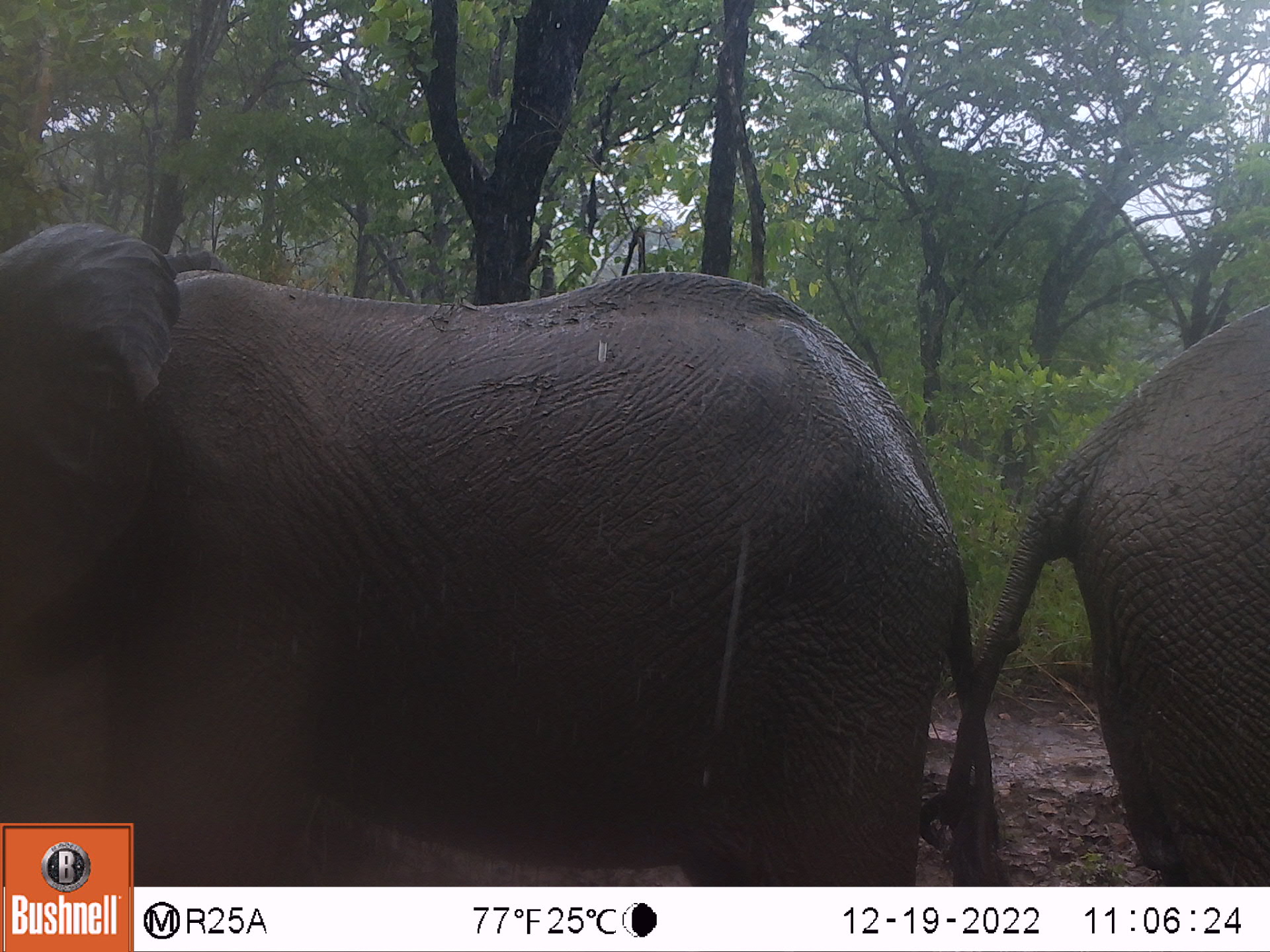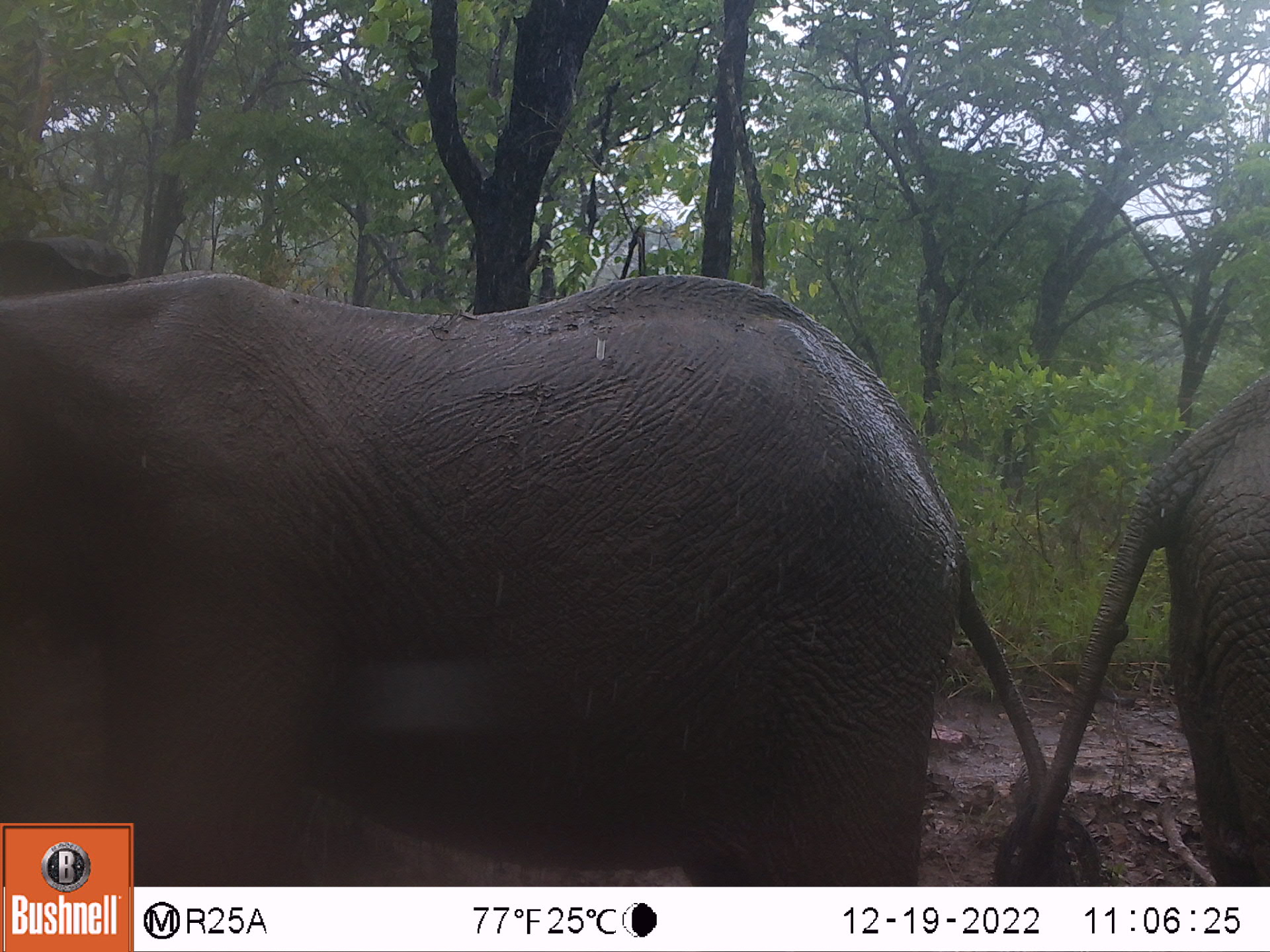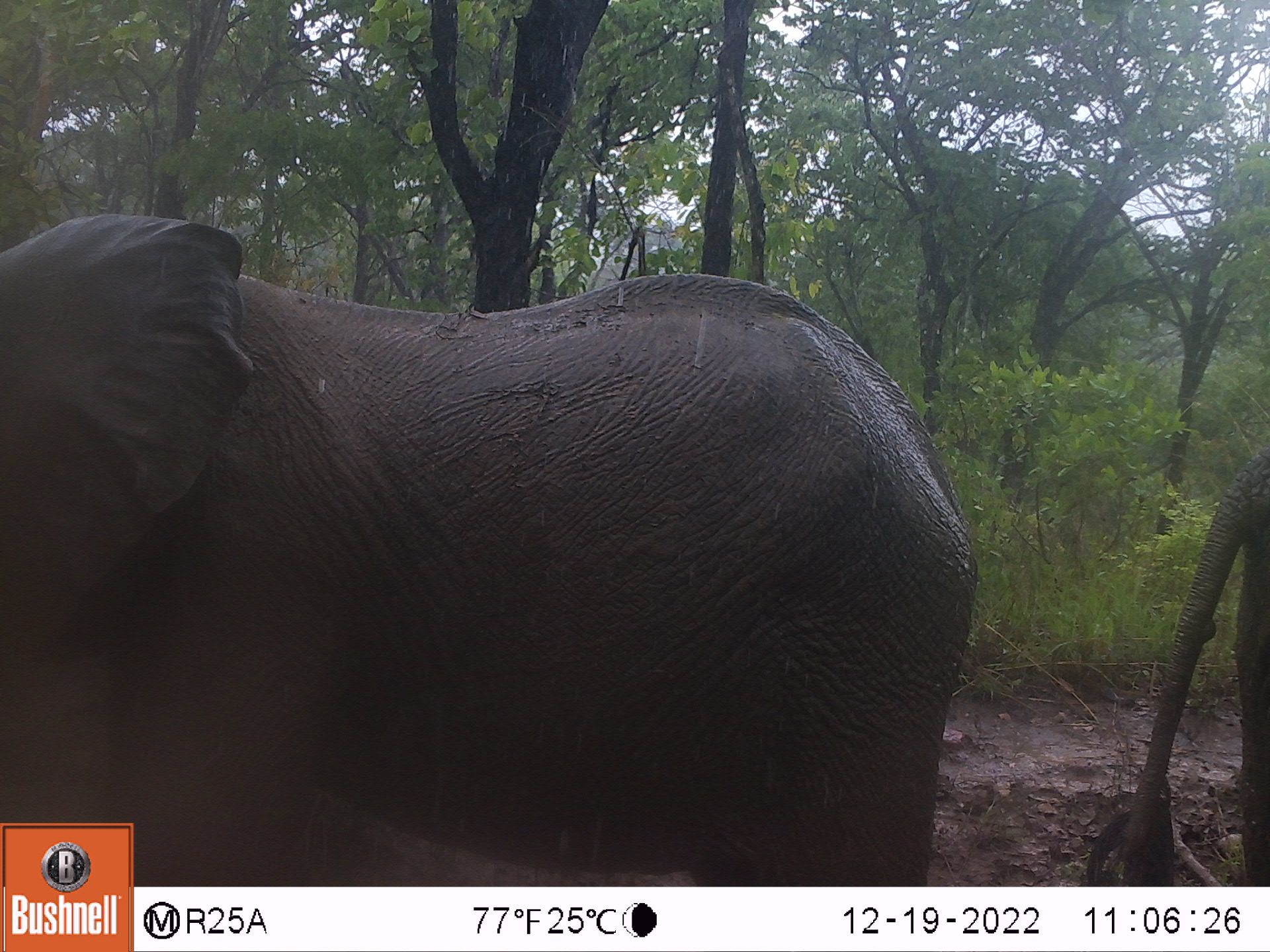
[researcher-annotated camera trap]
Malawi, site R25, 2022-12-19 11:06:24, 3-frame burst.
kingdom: Animalia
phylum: Chordata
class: Mammalia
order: Proboscidea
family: Elephantidae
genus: Loxodonta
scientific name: Loxodonta africana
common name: african savanna elephant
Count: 2.